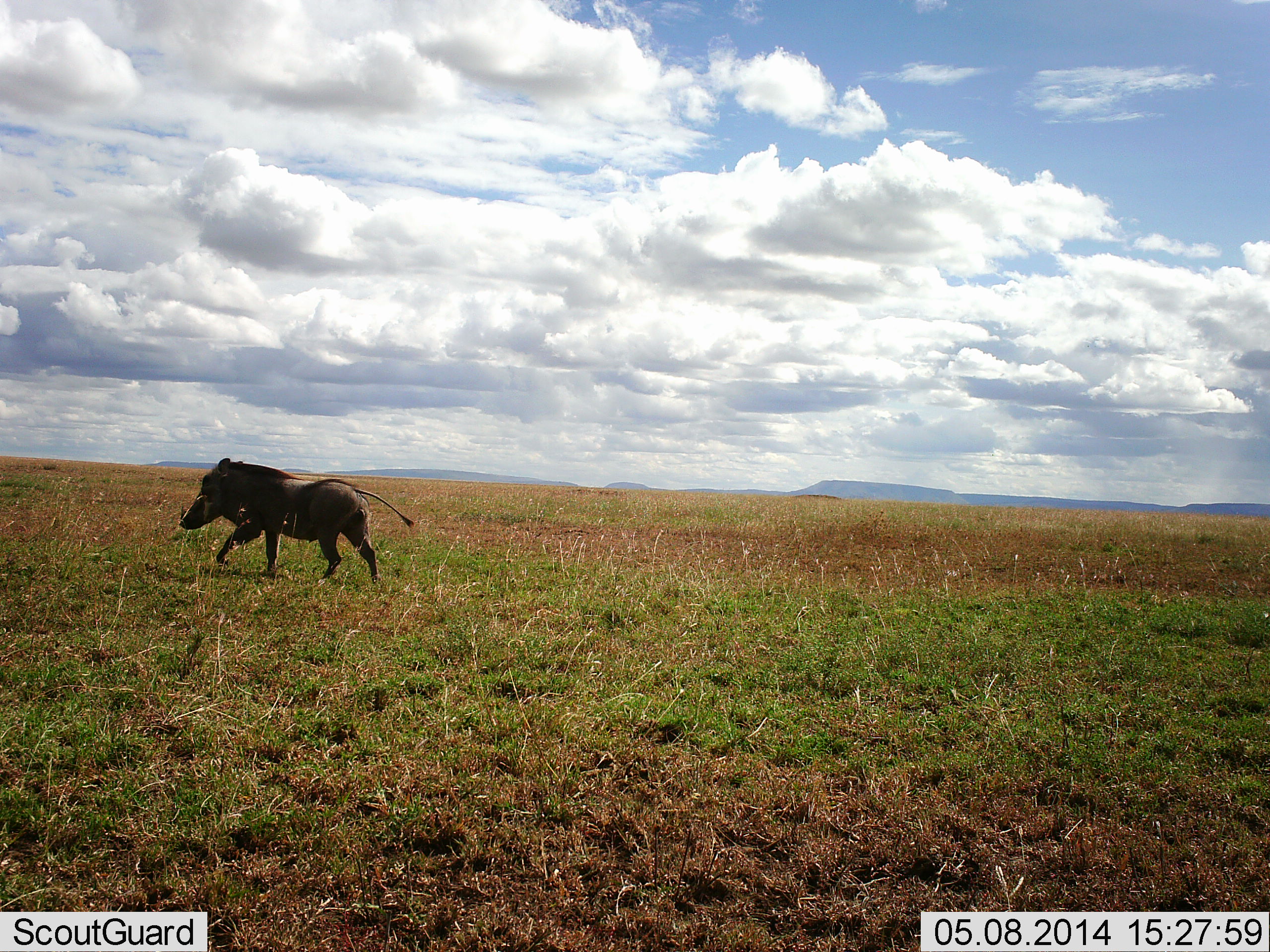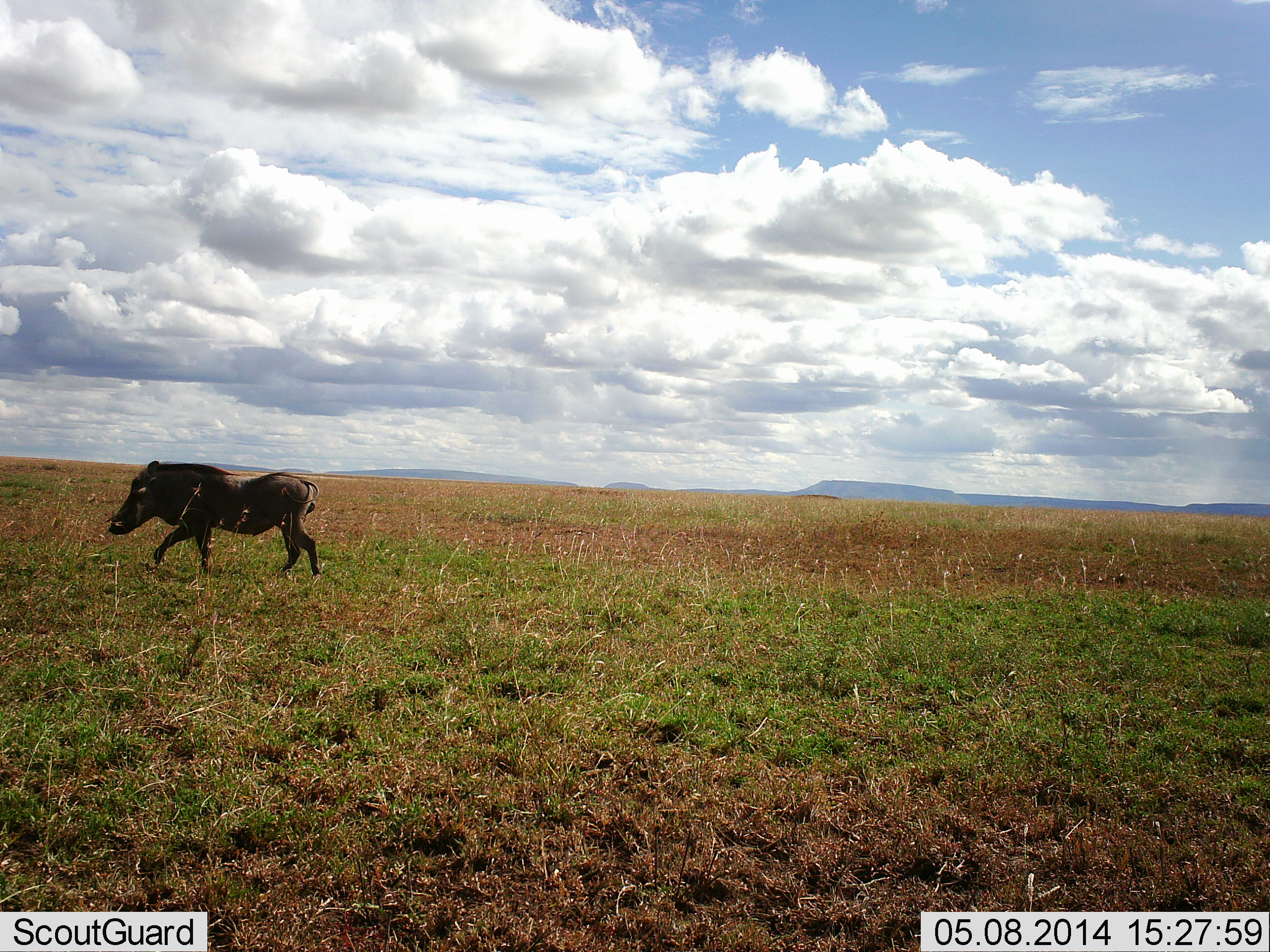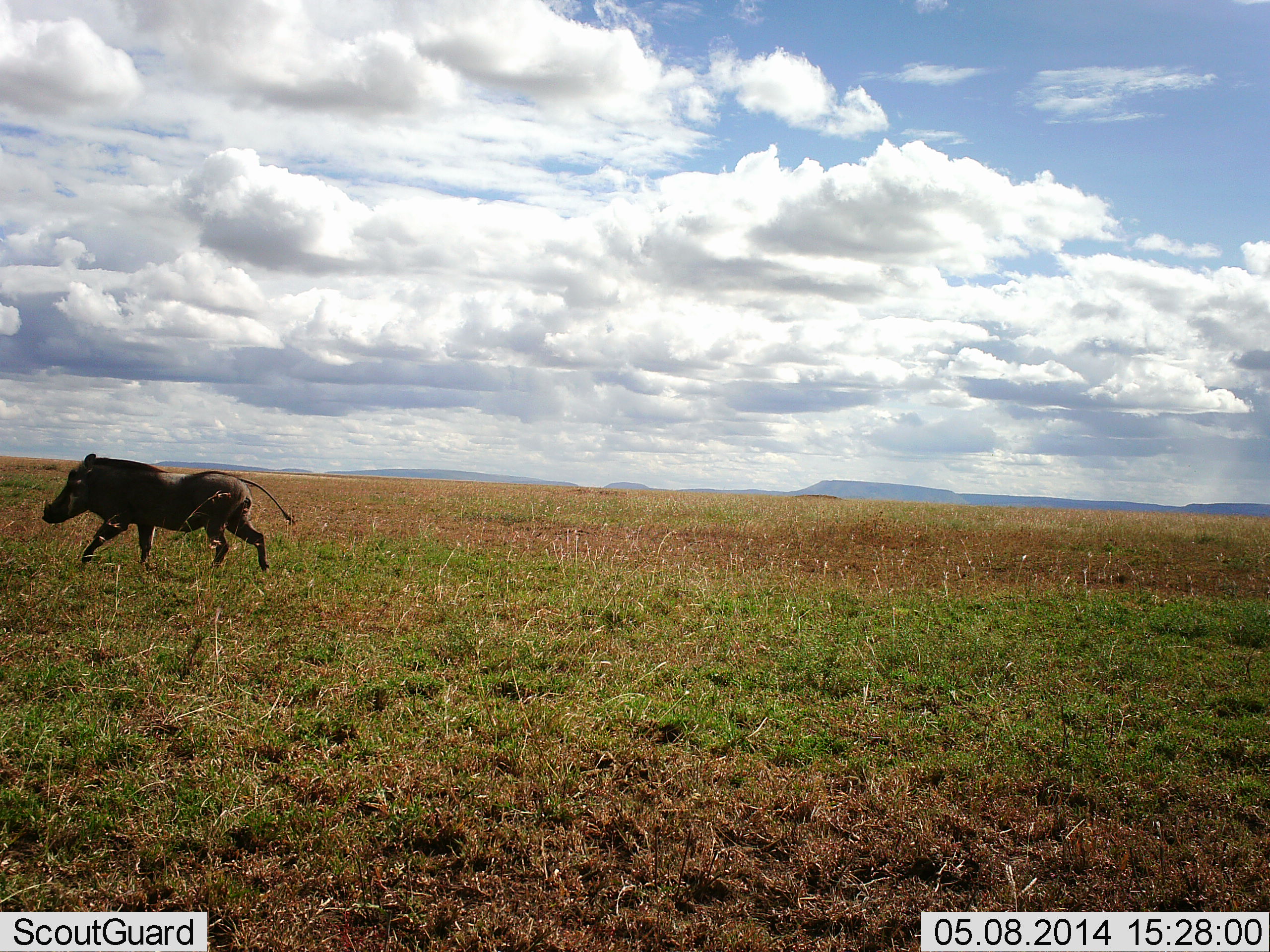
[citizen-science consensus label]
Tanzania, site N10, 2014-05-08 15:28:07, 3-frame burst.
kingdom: Animalia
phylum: Chordata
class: Mammalia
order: Artiodactyla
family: Suidae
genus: Phacochoerus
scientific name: Phacochoerus africanus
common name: warthog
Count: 1.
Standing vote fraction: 0%.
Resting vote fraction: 0%.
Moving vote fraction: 100%.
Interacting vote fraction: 0%.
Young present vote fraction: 0%.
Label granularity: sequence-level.